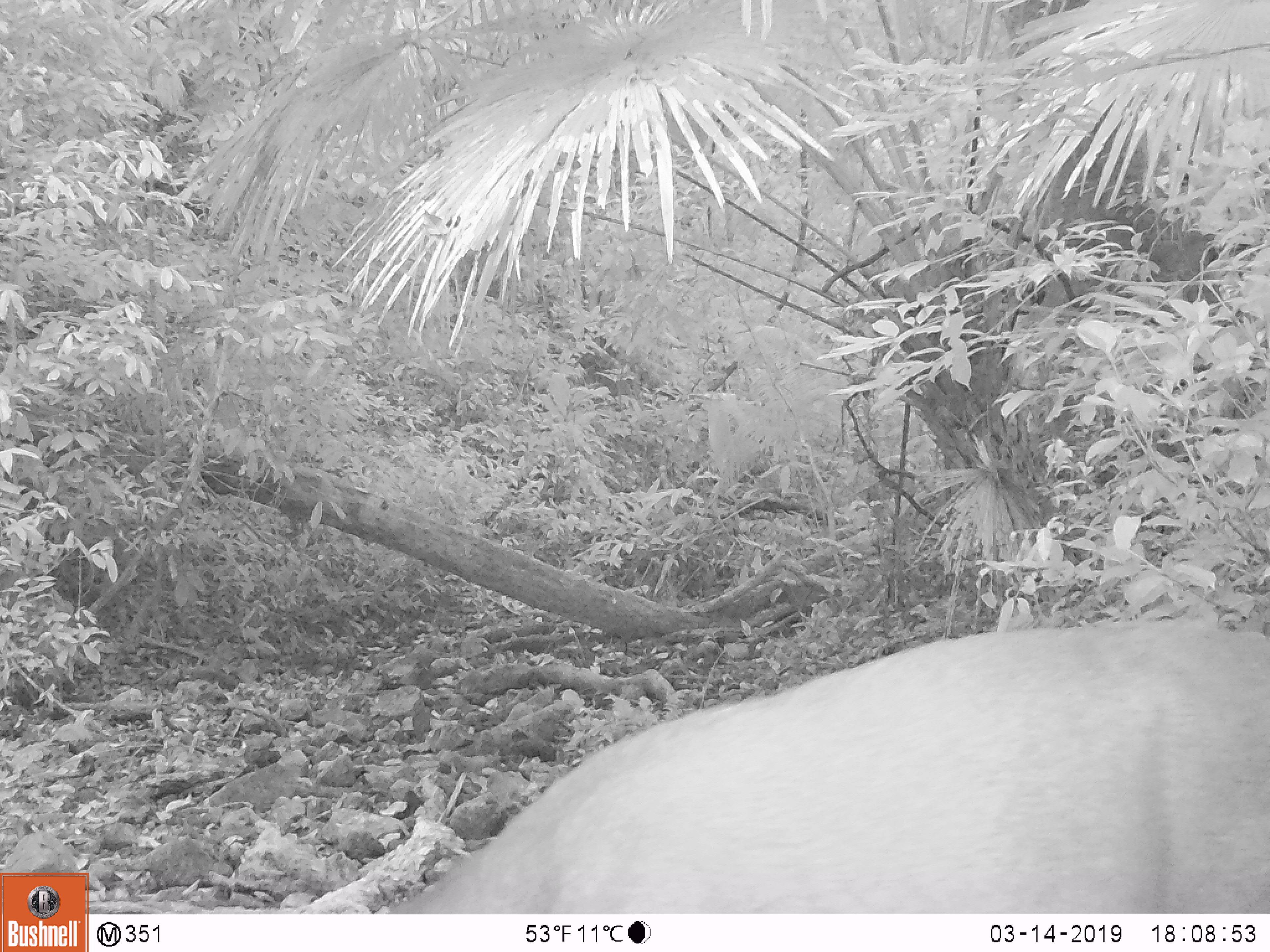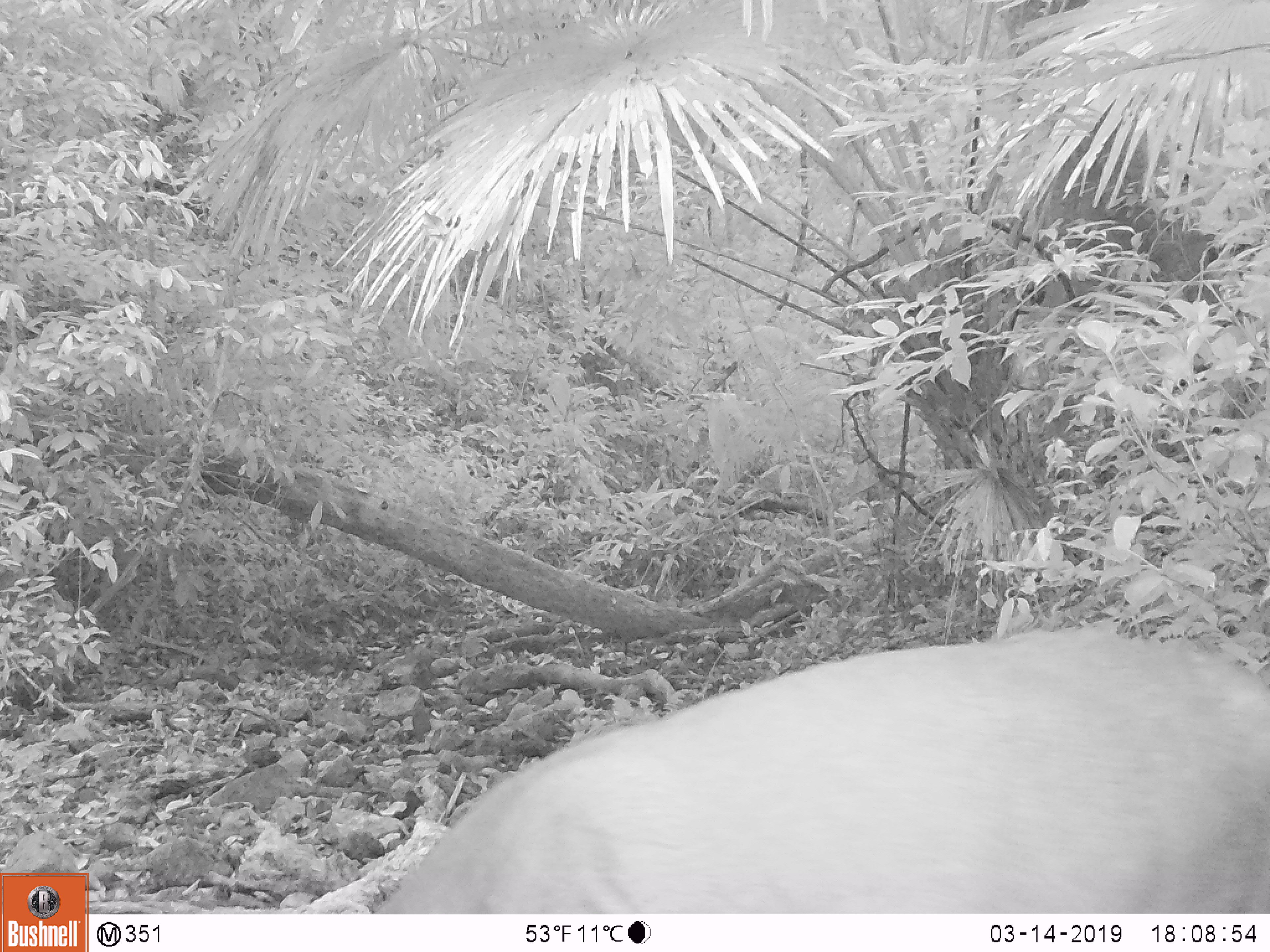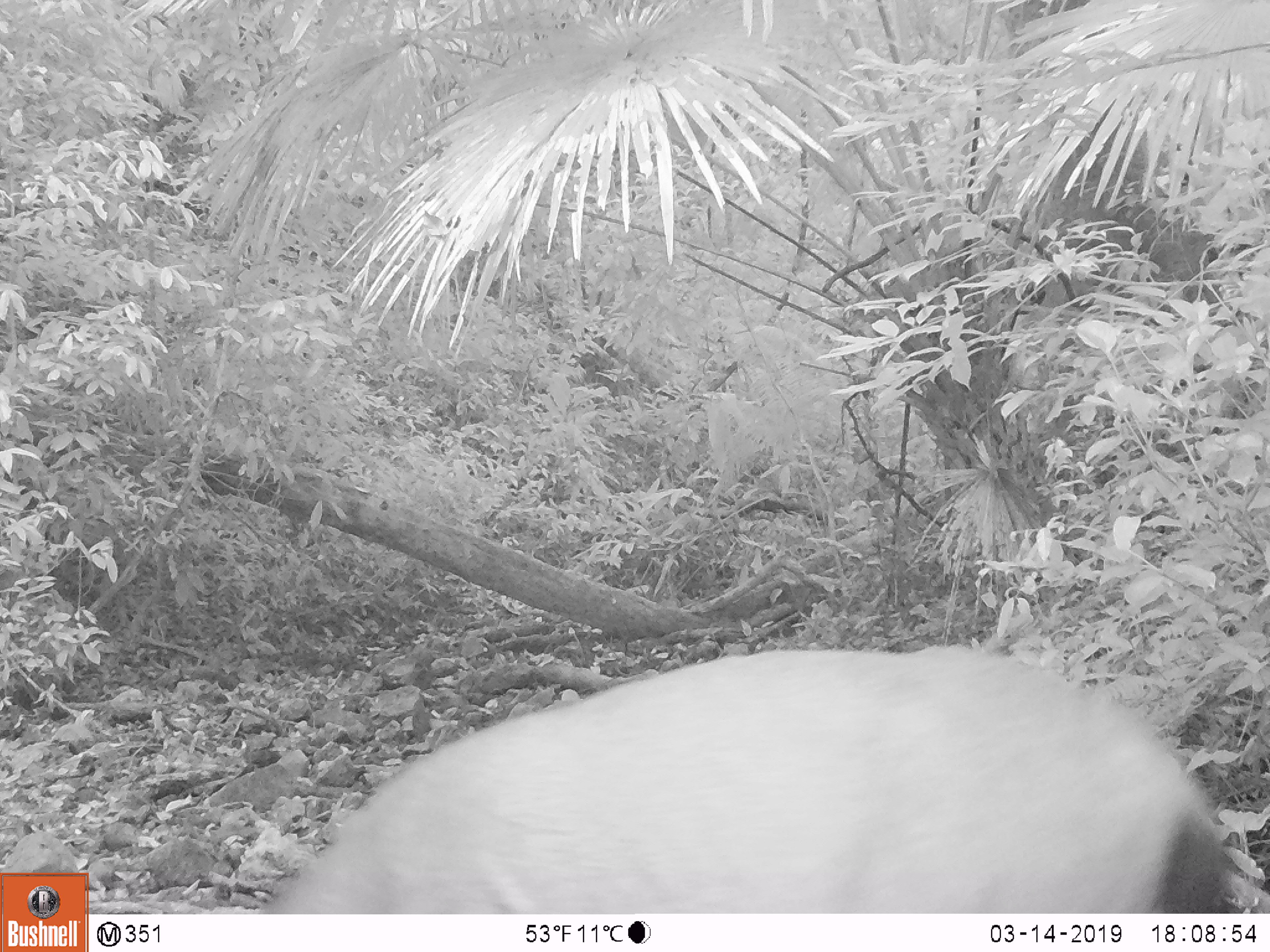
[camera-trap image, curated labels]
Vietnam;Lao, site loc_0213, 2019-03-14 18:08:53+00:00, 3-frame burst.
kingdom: Animalia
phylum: Chordata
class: Mammalia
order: Artiodactyla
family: Cervidae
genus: Rusa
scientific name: Rusa unicolor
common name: sambar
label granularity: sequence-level